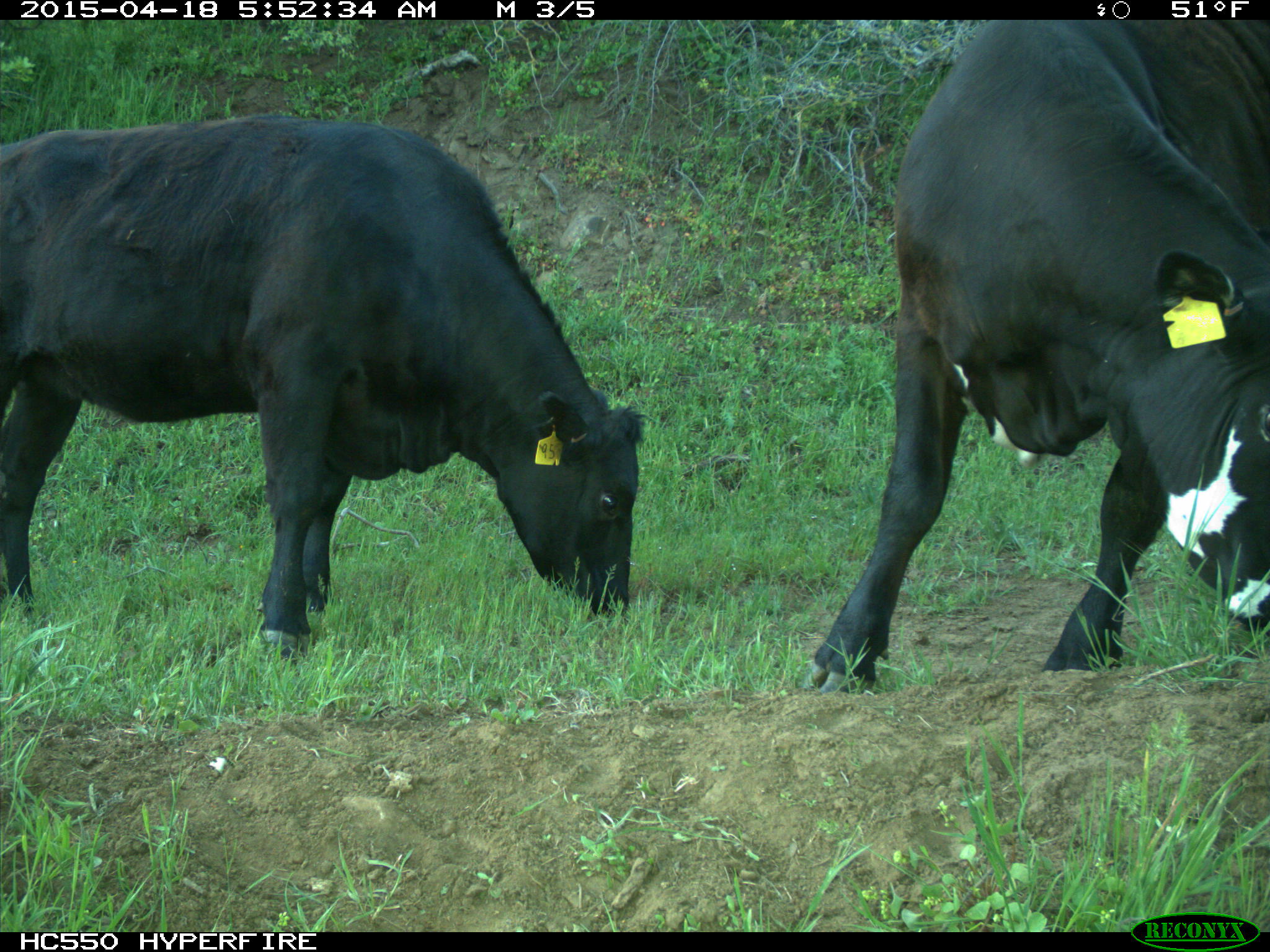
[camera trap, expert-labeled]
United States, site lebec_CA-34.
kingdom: Animalia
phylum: Chordata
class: Mammalia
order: Artiodactyla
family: Bovidae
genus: Bos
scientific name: Bos taurus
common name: domestic cow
Bos taurus (domestic cow).